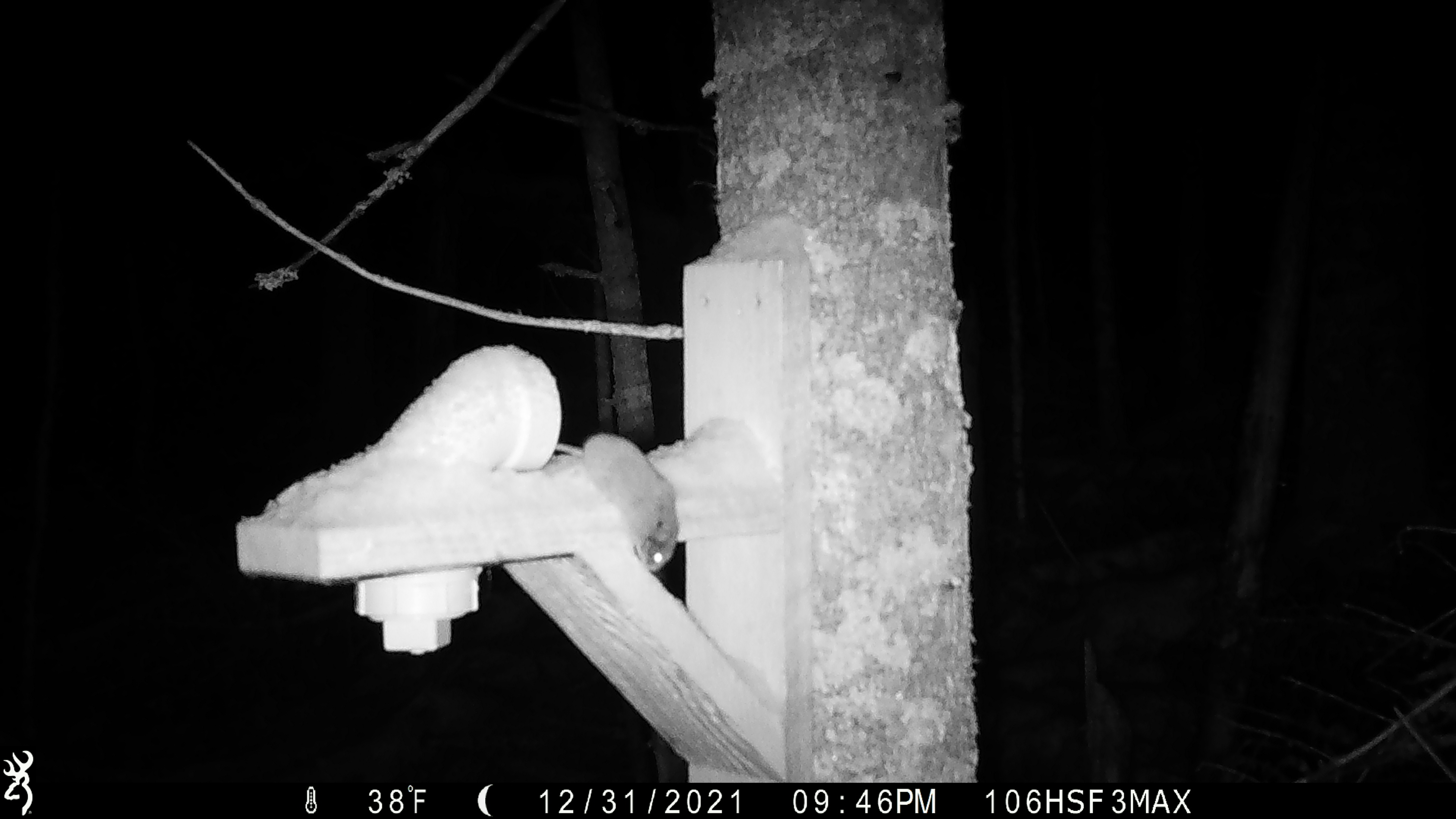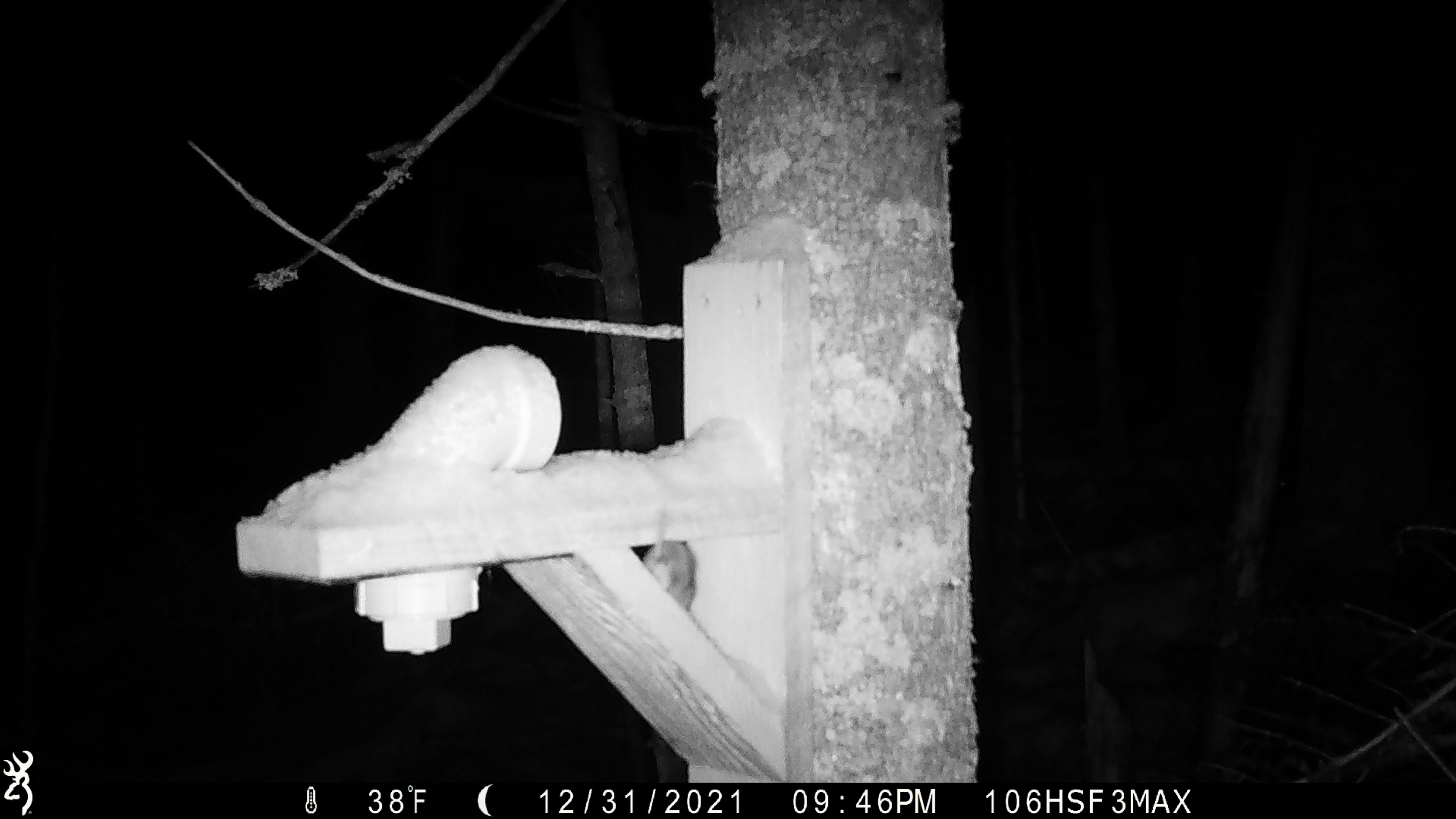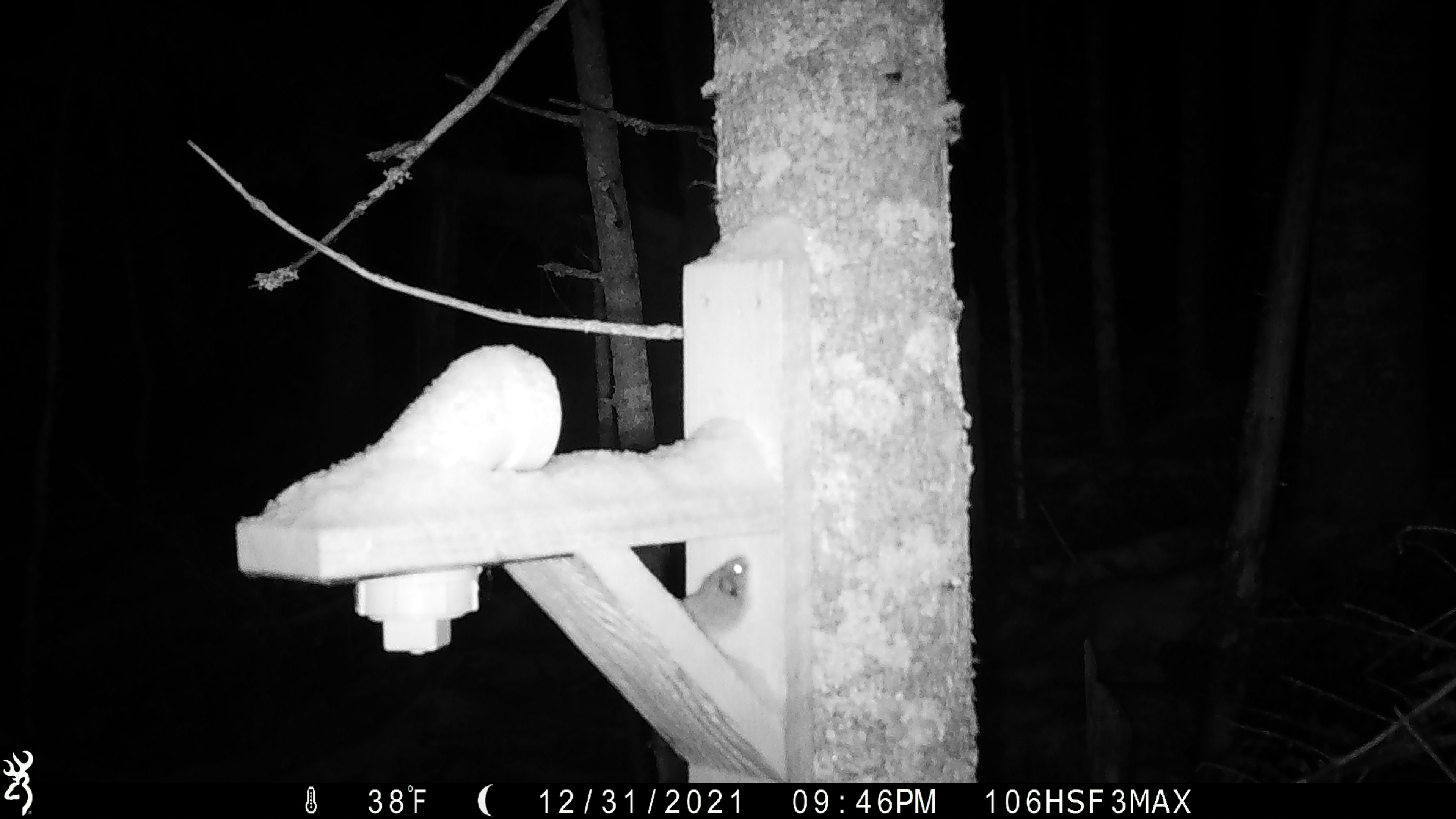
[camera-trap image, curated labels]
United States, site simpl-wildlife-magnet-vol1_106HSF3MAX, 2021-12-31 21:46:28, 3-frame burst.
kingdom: Animalia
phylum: Chordata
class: Mammalia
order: Rodentia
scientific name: Rodentia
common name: mouse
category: mouse sp.